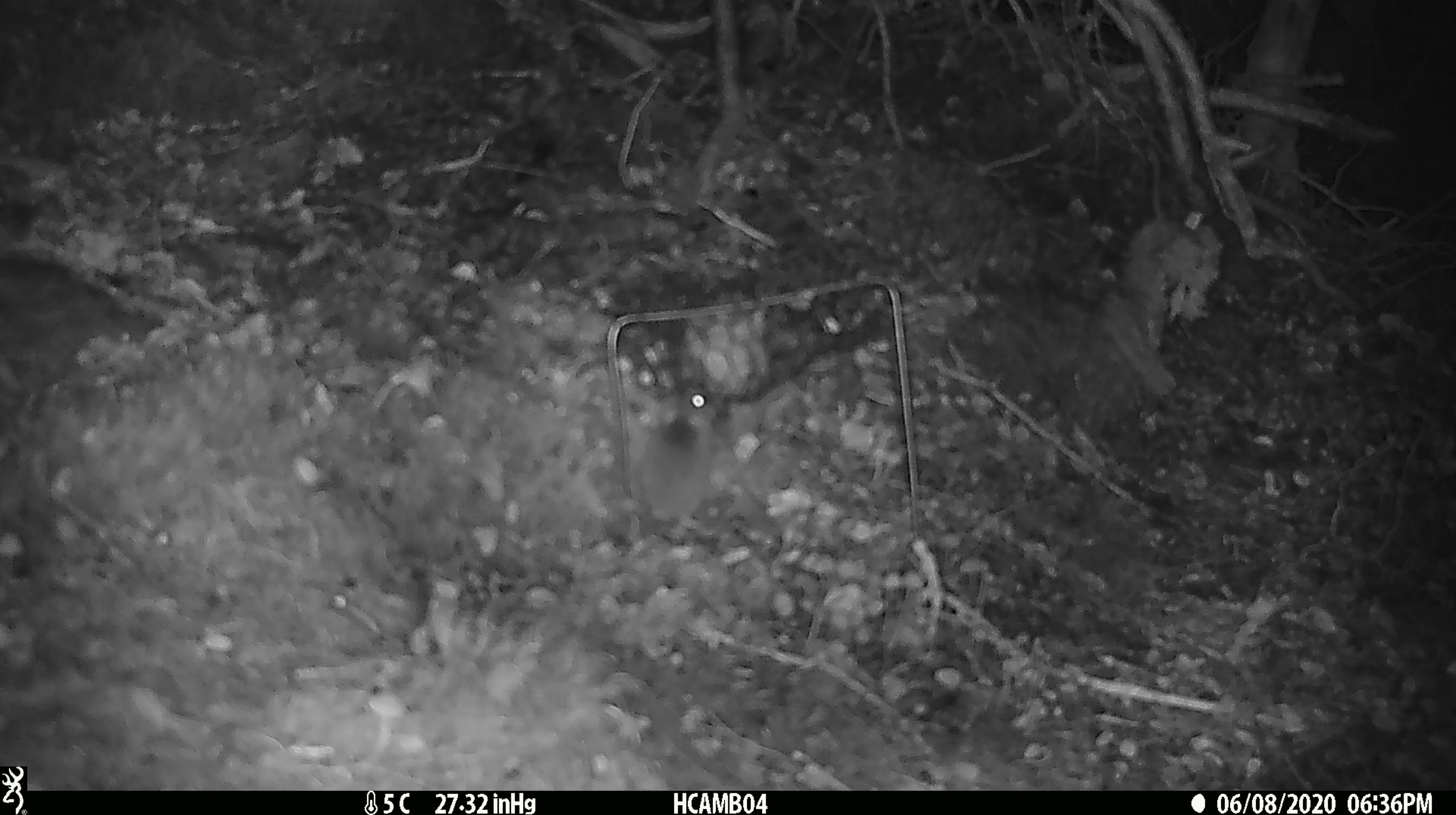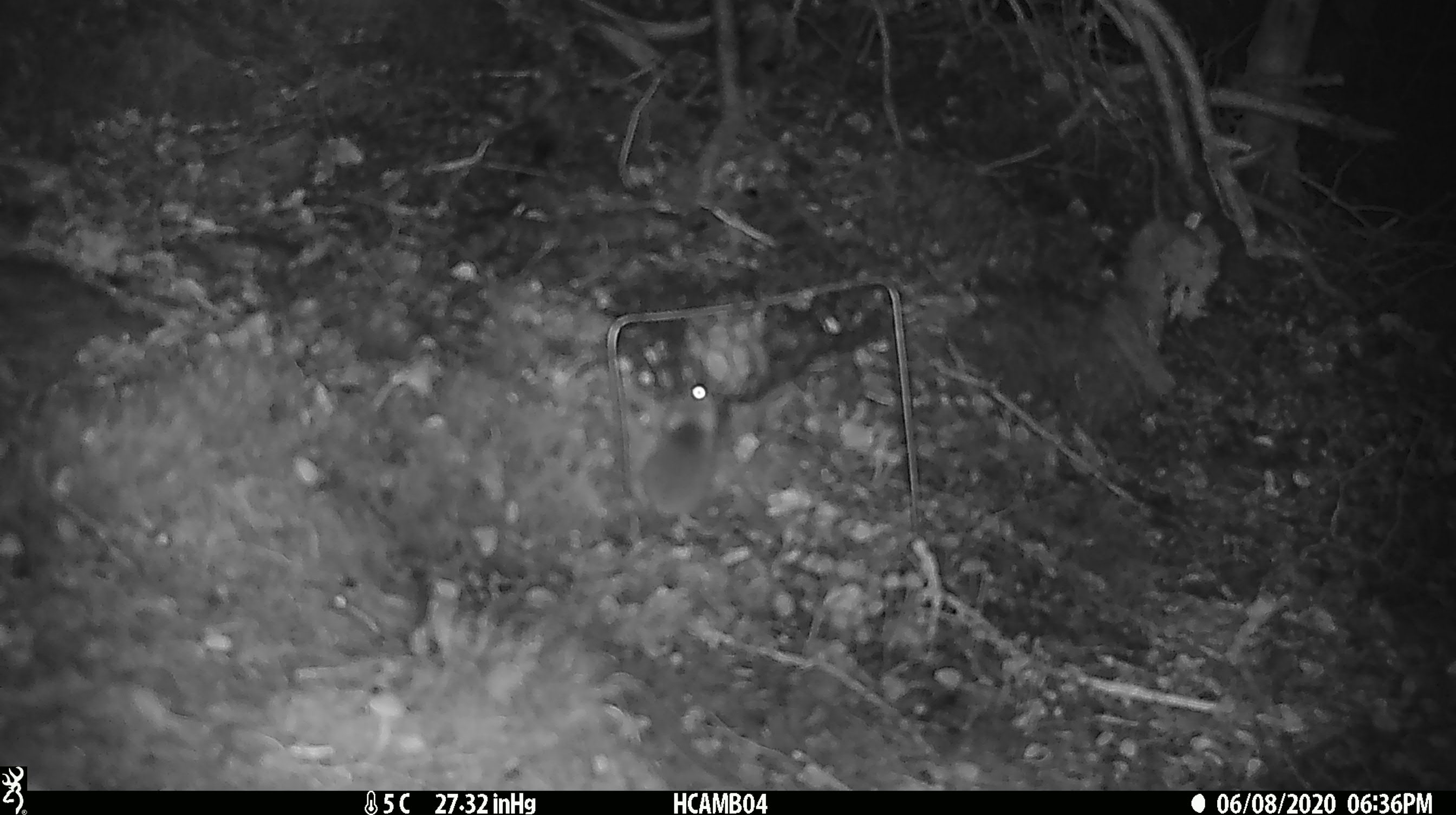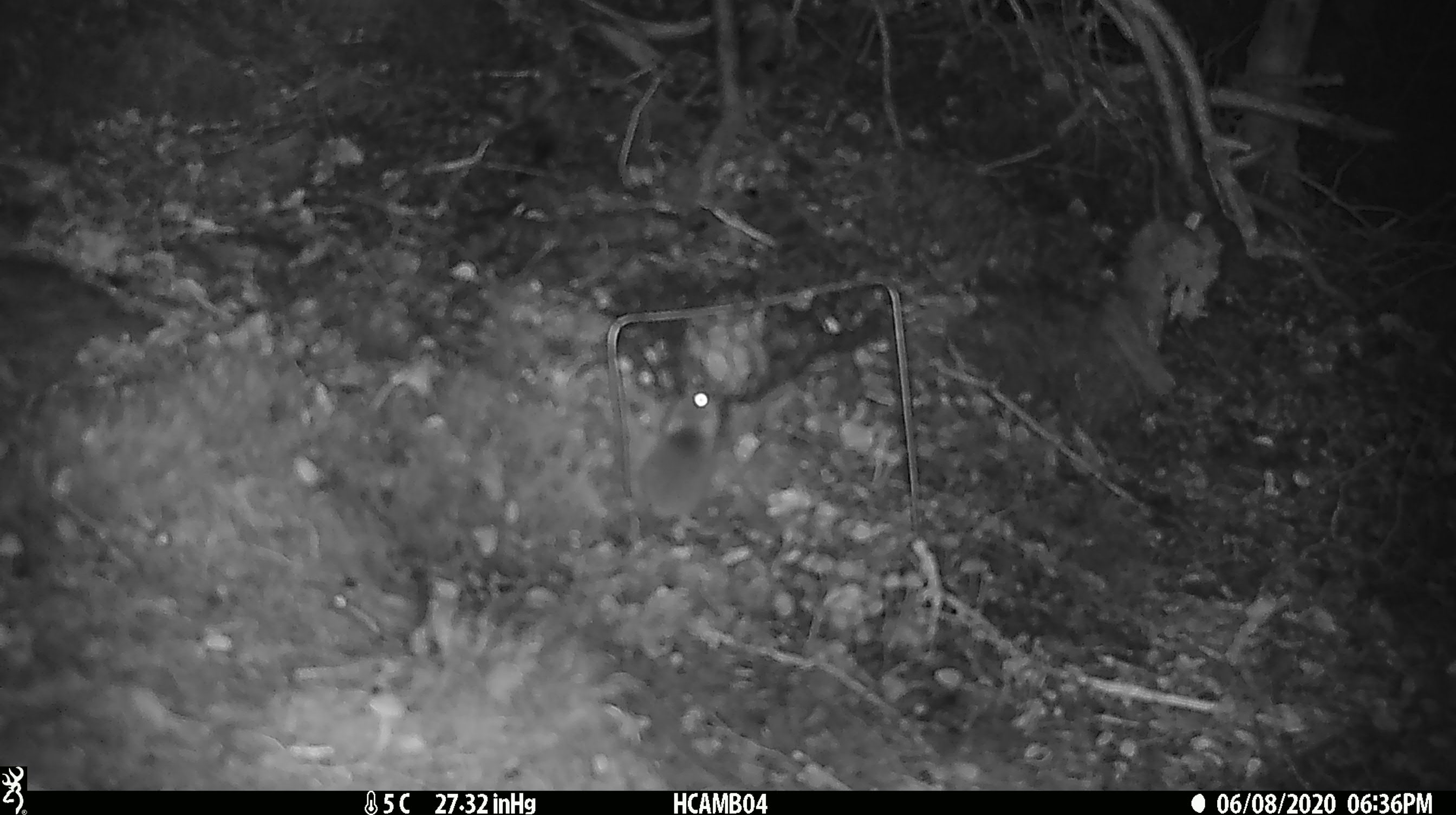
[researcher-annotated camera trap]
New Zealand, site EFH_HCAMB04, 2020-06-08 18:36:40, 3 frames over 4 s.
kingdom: Animalia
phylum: Chordata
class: Mammalia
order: Rodentia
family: Muridae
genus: Mus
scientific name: Mus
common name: mouse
Mouse (Mus).